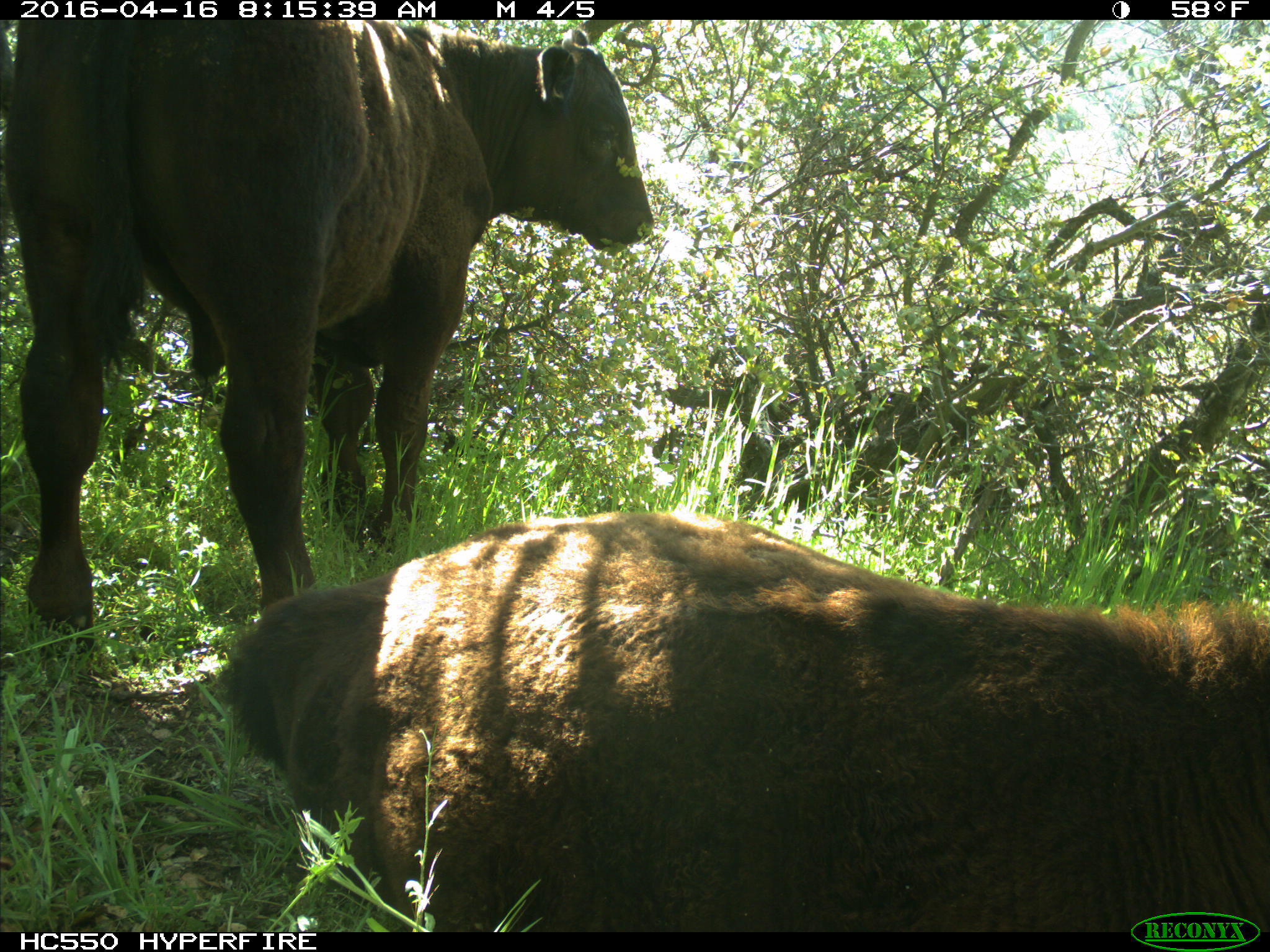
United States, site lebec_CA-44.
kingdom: Animalia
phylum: Chordata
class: Mammalia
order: Artiodactyla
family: Bovidae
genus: Bos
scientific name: Bos taurus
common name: domestic cow